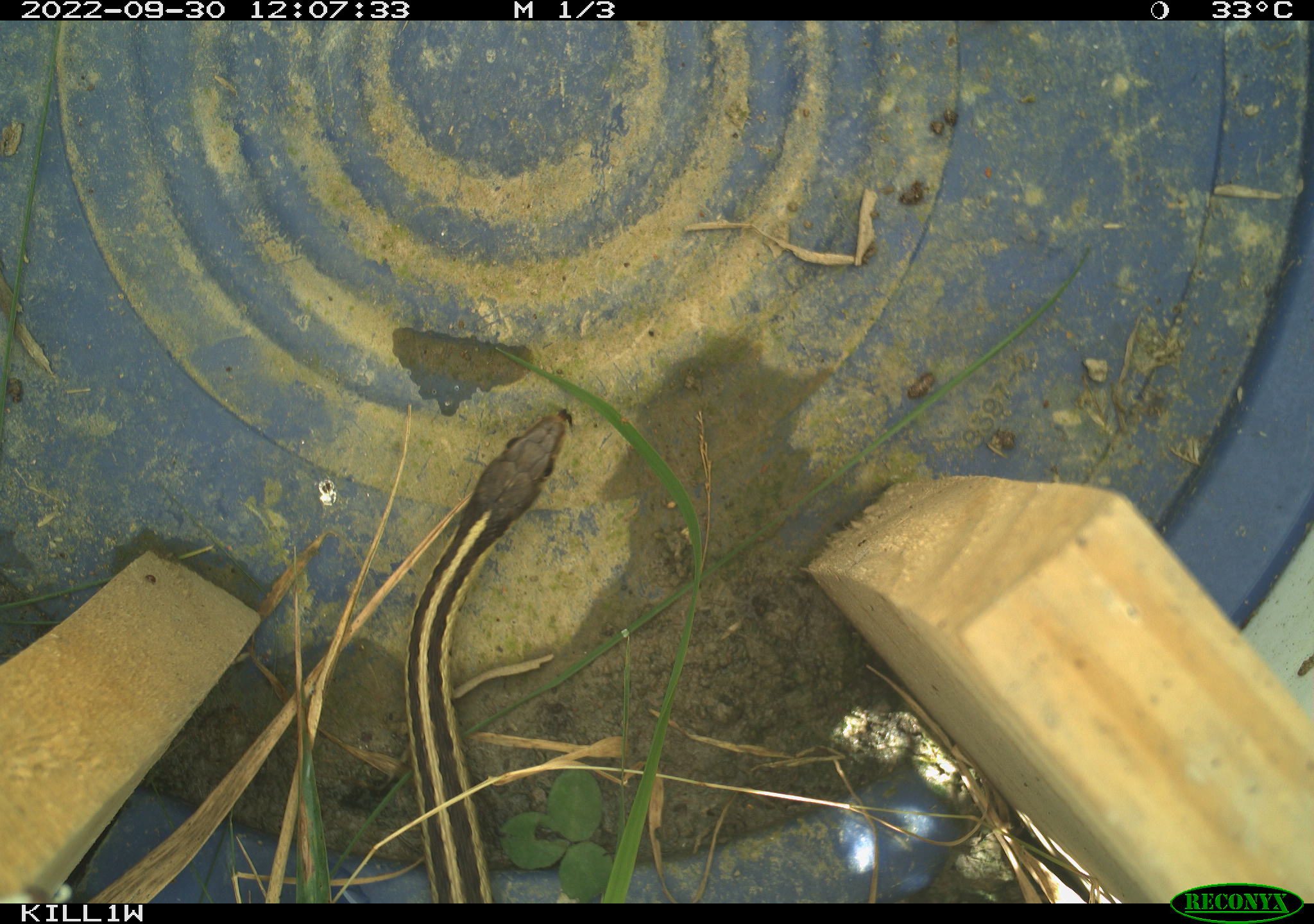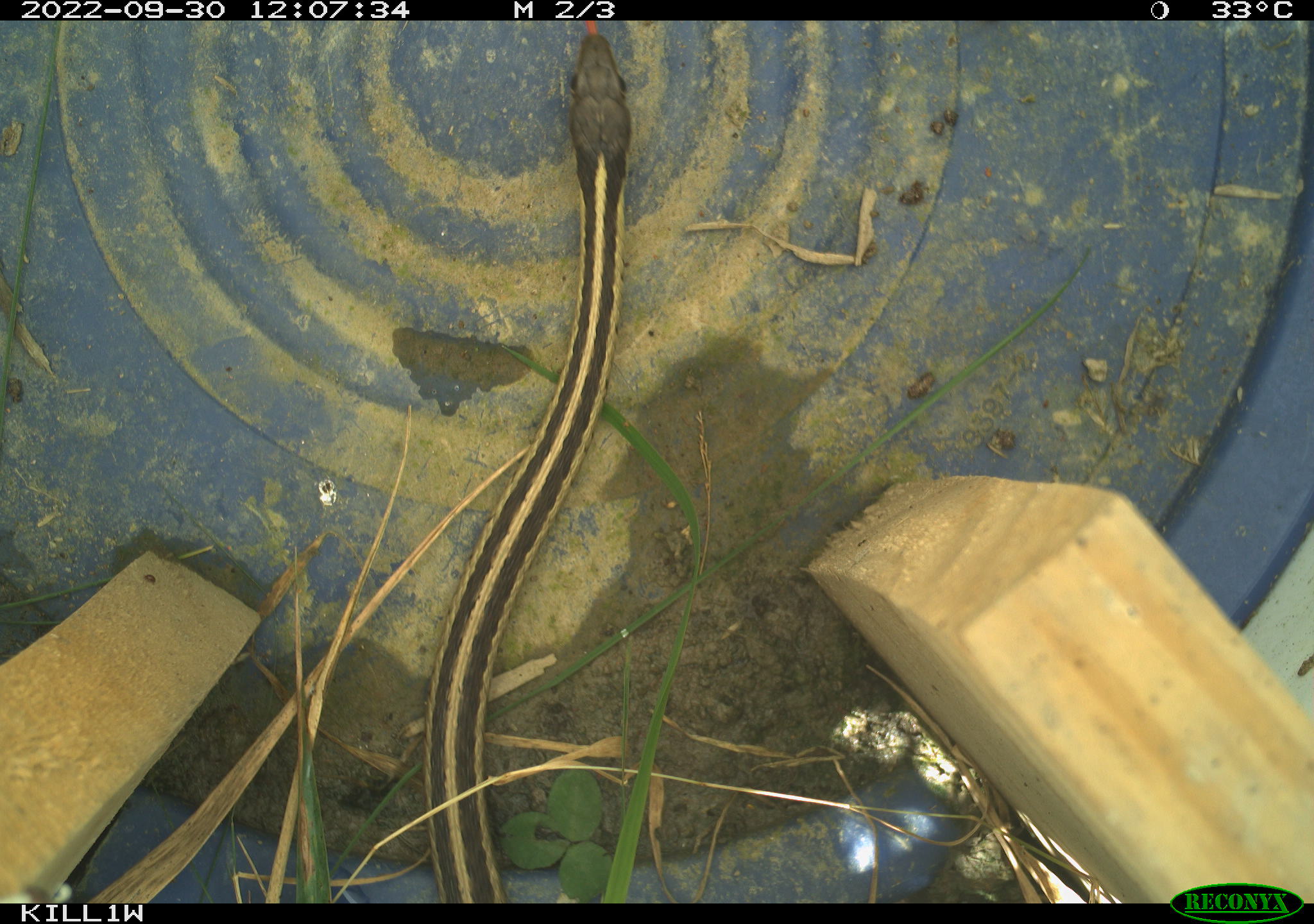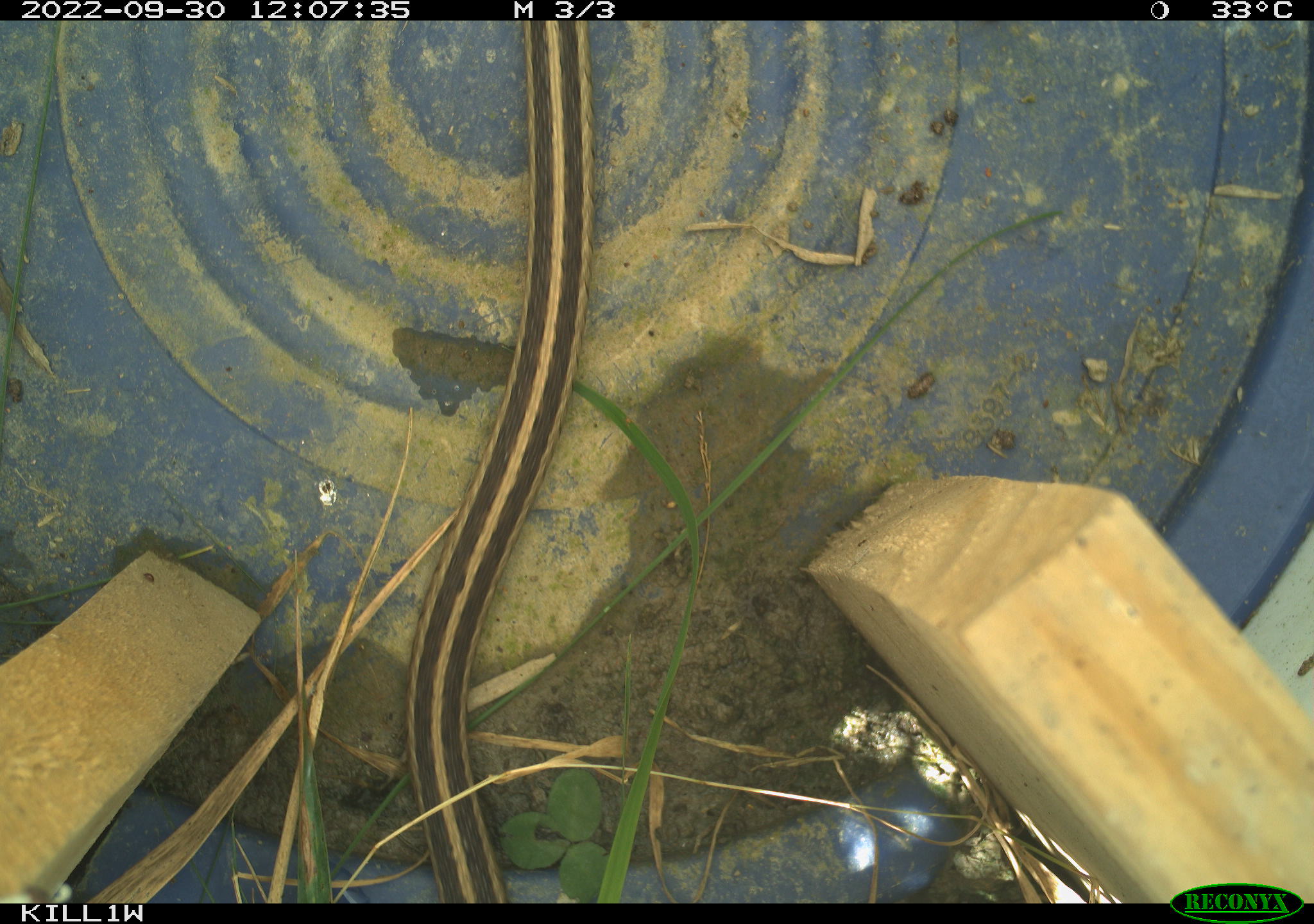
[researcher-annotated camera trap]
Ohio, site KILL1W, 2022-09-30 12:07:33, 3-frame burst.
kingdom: Animalia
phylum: Chordata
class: Reptilia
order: Squamata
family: Colubridae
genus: Thamnophis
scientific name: Thamnophis sirtalis sirtalis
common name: eastern gartersnake